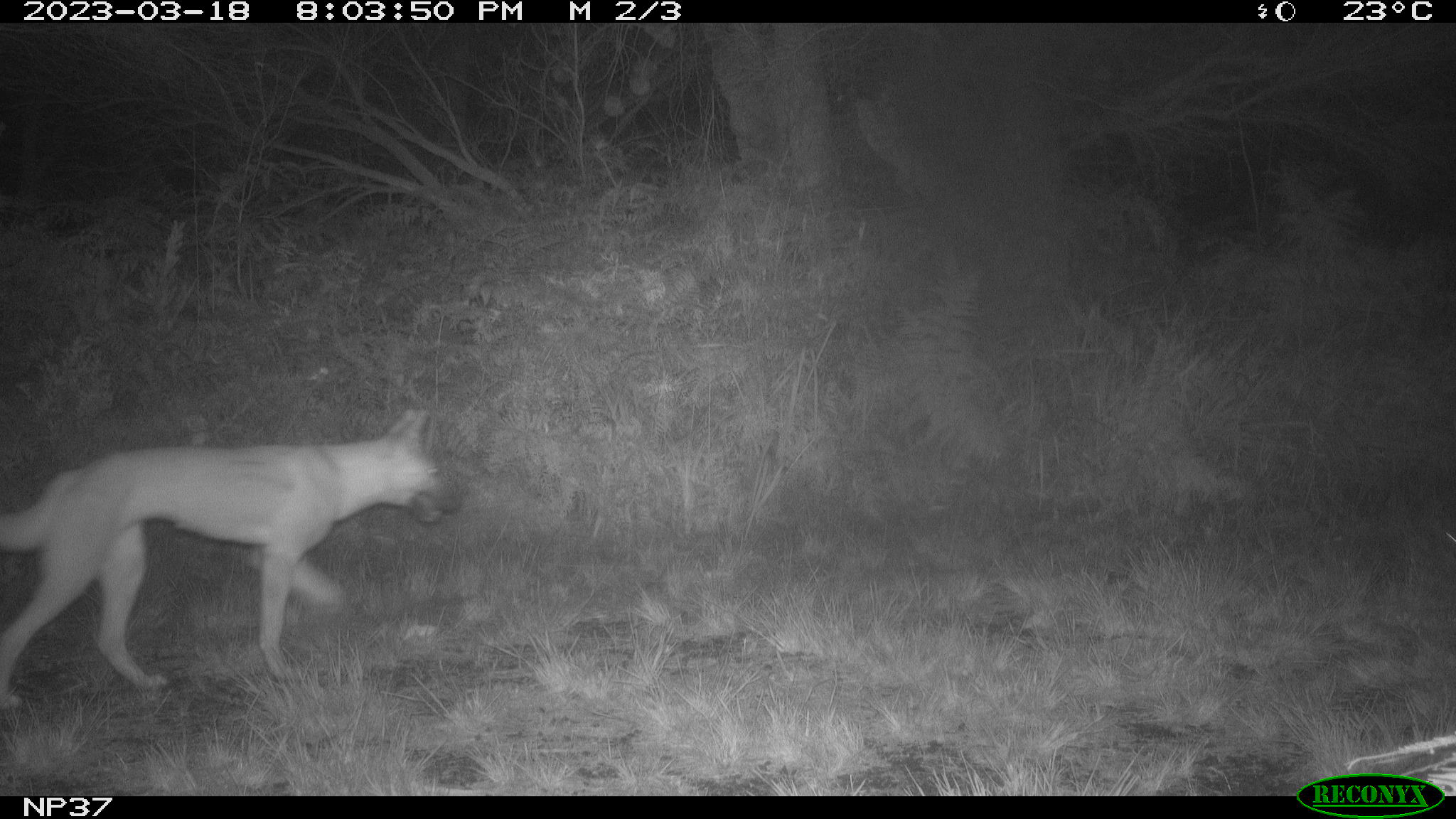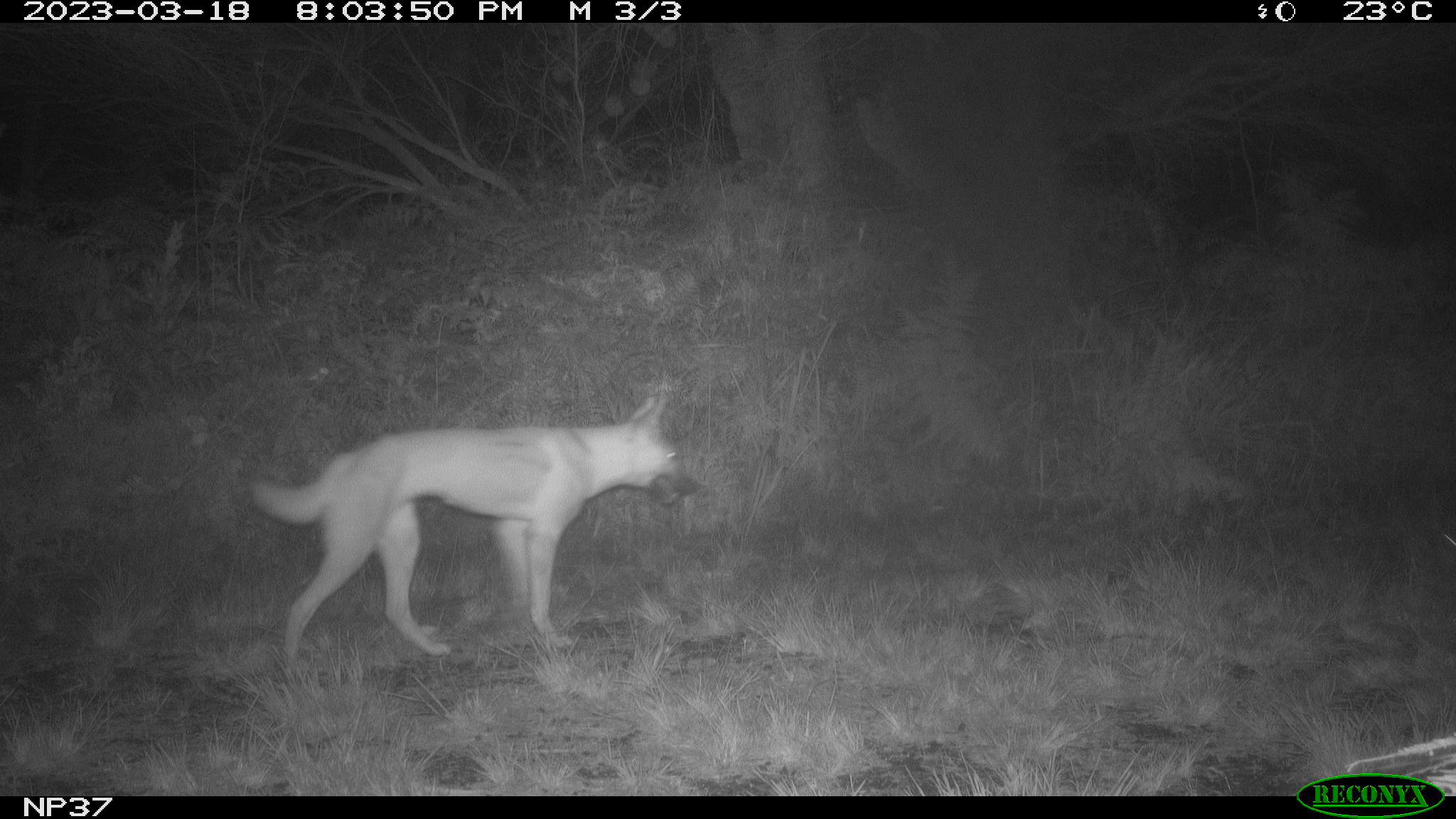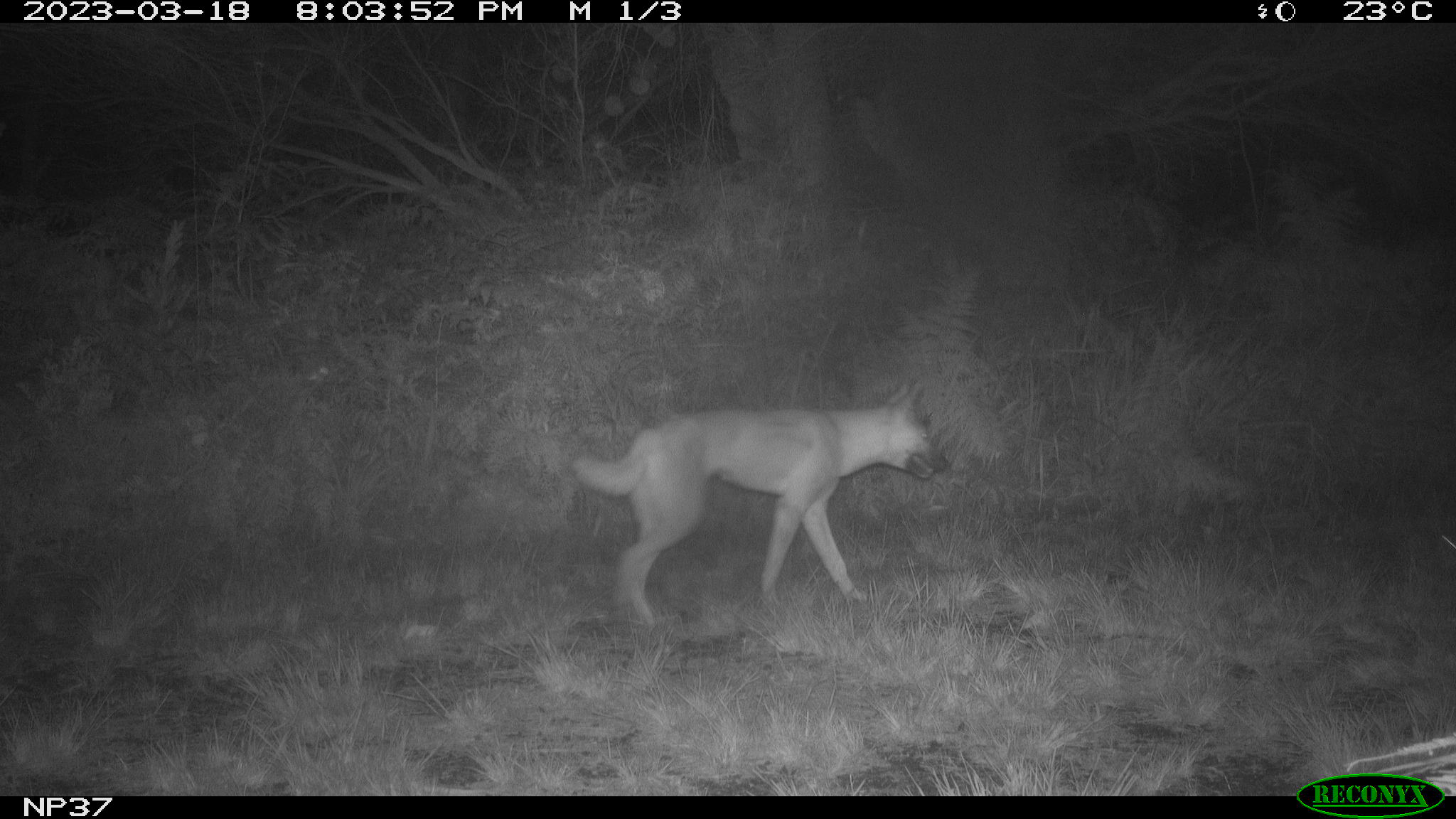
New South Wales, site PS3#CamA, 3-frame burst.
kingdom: Animalia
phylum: Chordata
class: Mammalia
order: Carnivora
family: Canidae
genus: Canis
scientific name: Canis familiaris dingo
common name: dingo